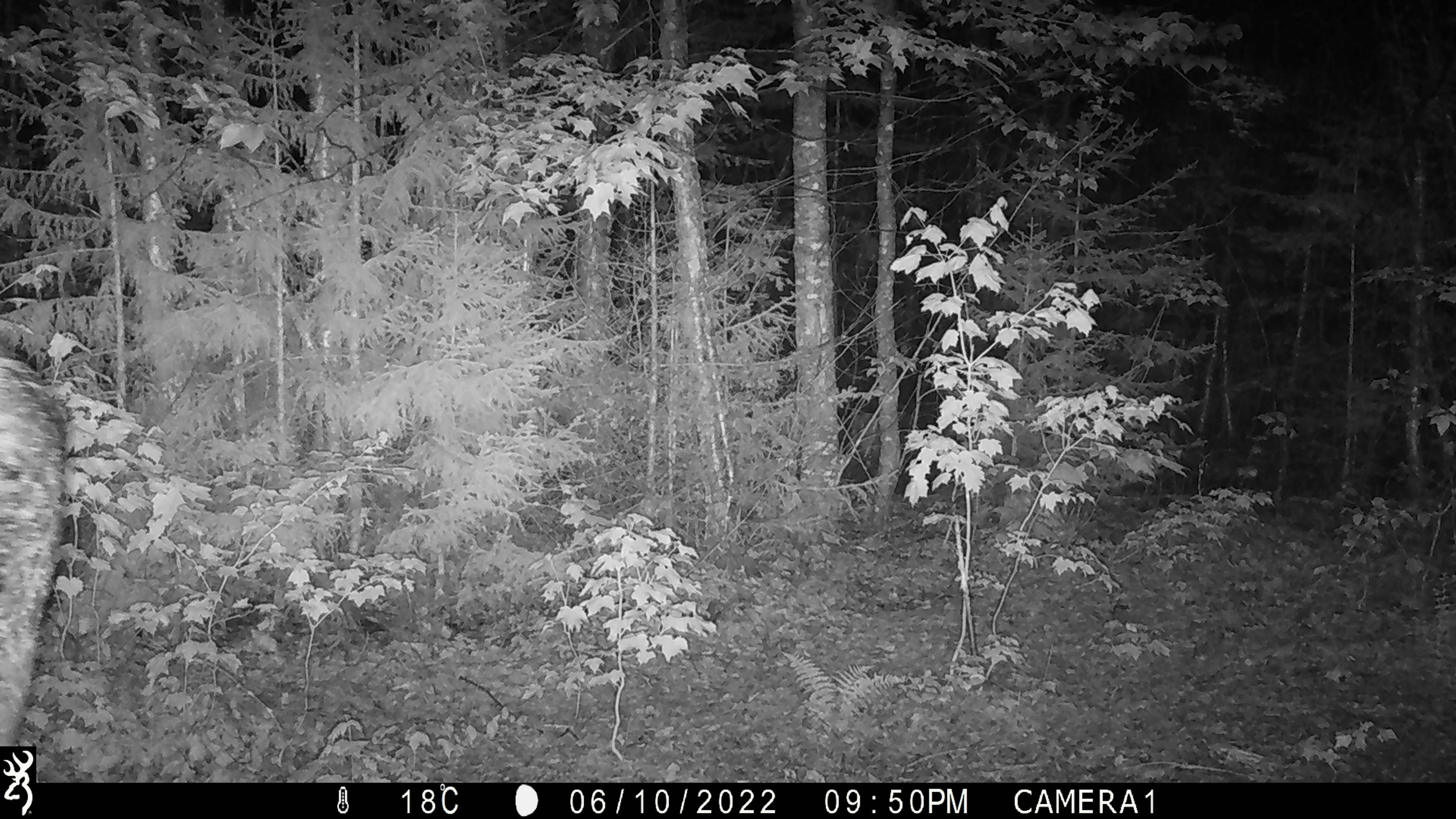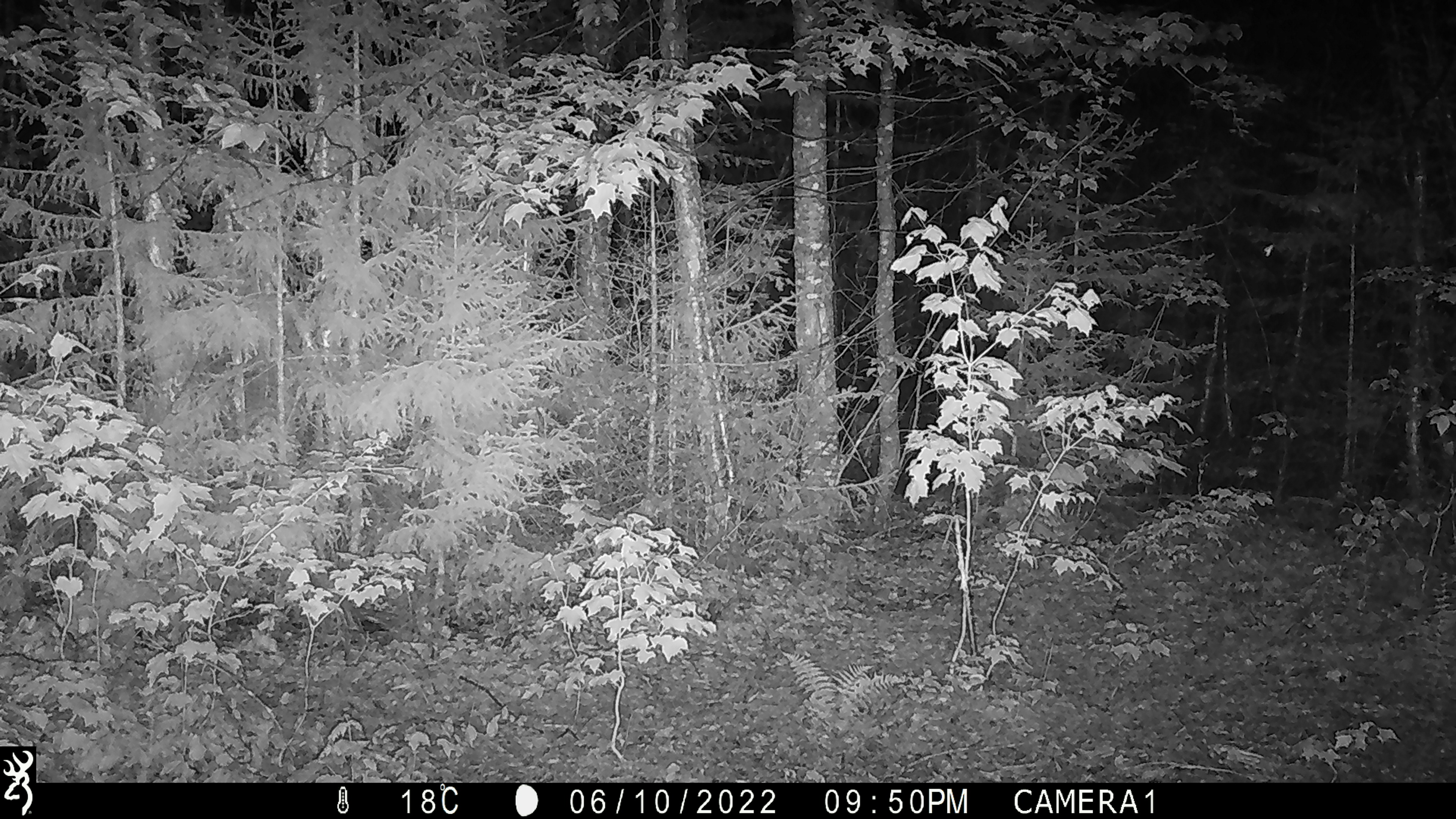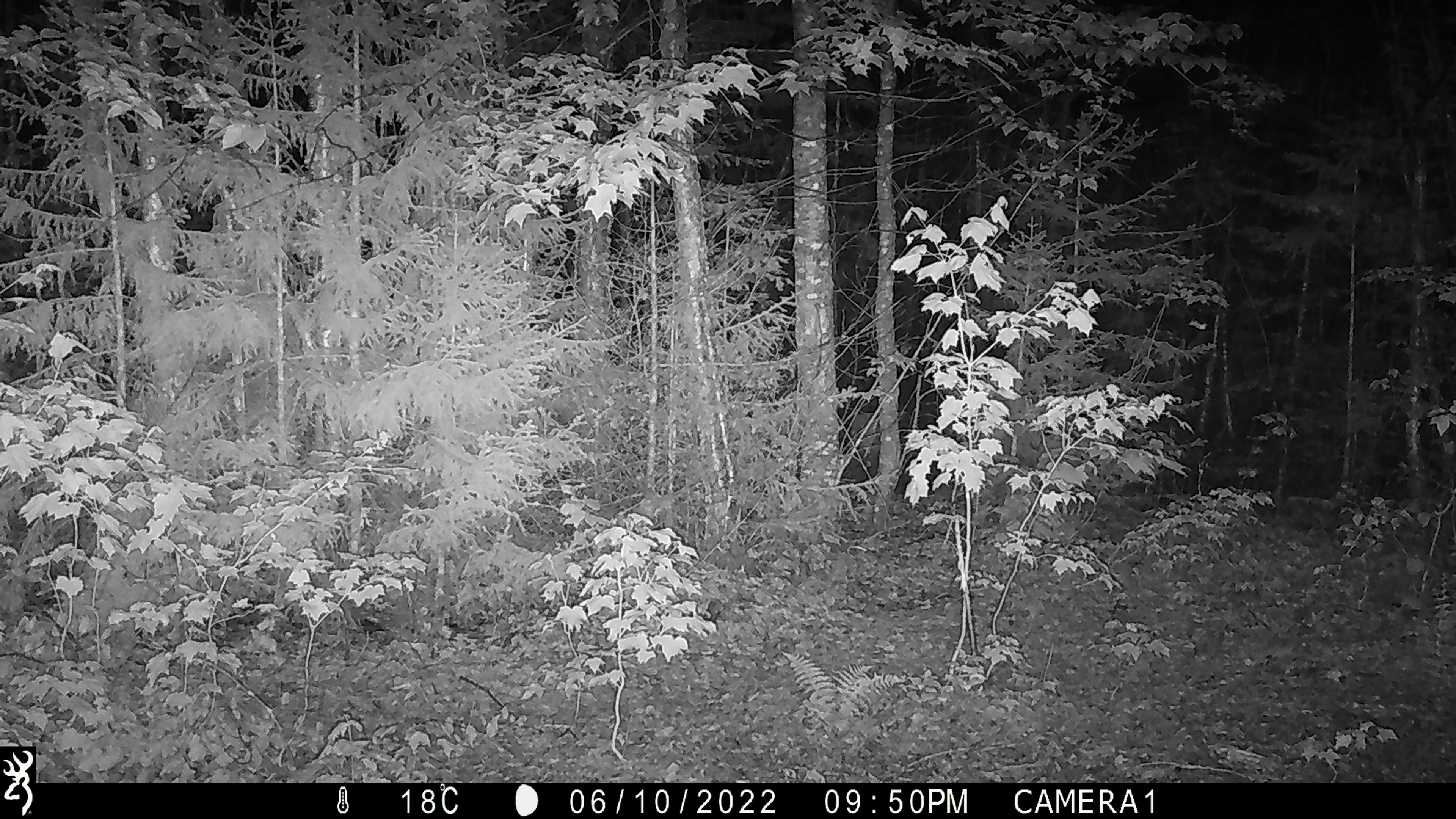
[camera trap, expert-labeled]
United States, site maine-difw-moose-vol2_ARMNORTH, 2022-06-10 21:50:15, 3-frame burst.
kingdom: Animalia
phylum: Chordata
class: Mammalia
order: Artiodactyla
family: Cervidae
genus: Alces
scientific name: Alces alces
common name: moose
Moose (Alces alces).